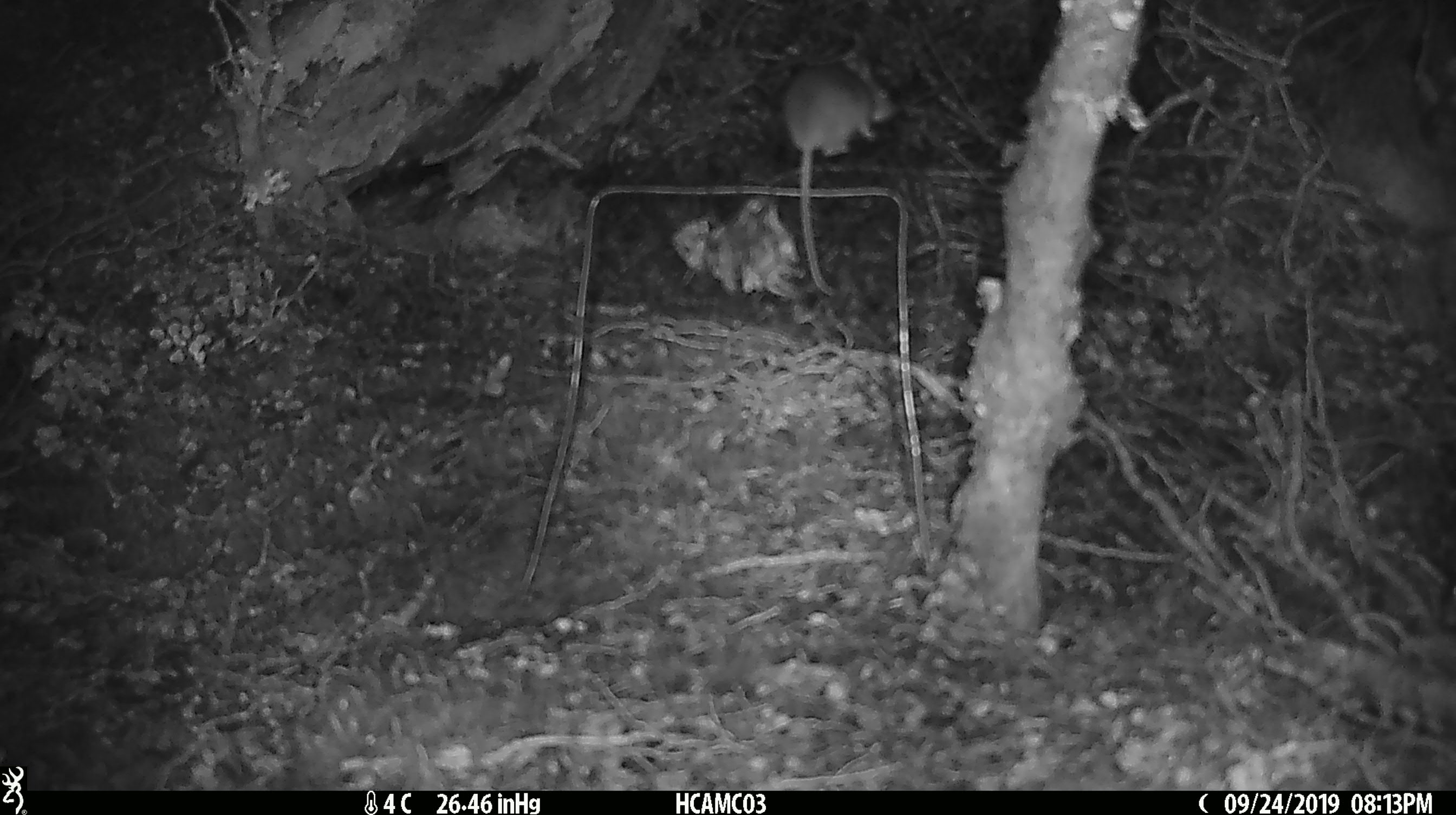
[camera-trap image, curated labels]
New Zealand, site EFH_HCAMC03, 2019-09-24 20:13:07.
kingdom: Animalia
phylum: Chordata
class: Mammalia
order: Rodentia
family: Muridae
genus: Mus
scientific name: Mus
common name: mouse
Mouse (Mus).